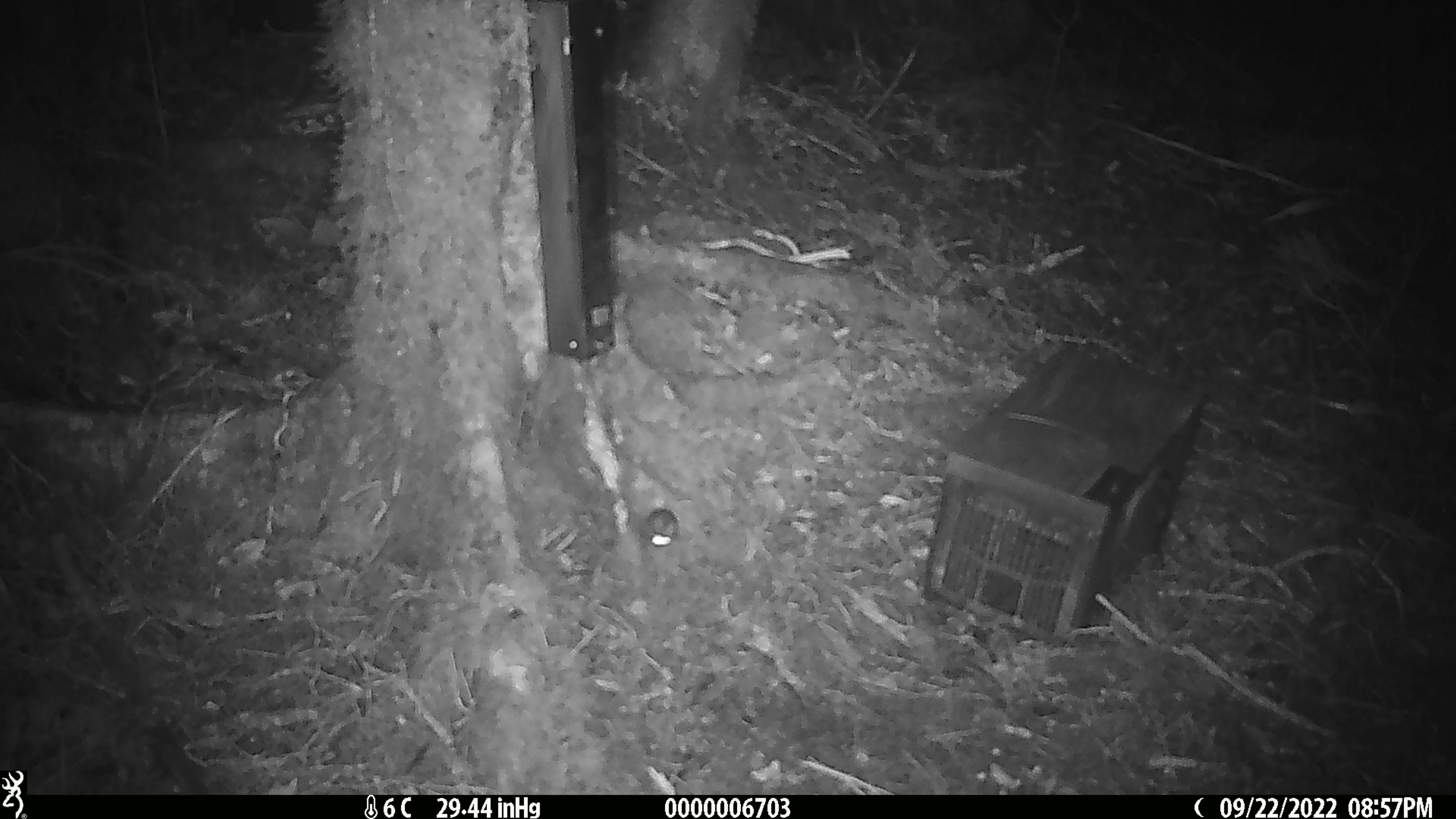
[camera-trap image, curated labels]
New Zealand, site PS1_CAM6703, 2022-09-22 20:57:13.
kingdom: Animalia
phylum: Chordata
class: Mammalia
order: Rodentia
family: Muridae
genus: Mus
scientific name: Mus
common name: mouse